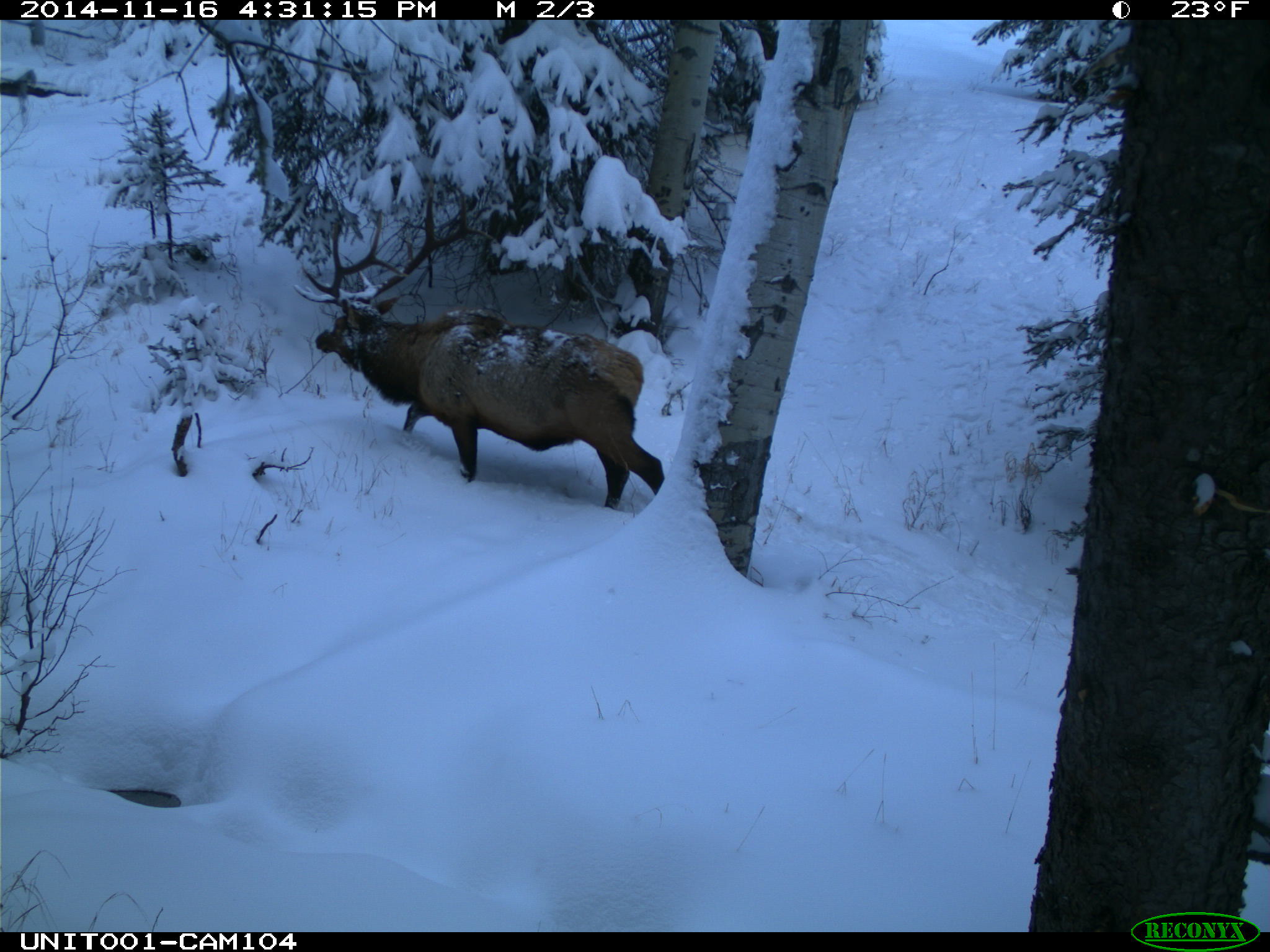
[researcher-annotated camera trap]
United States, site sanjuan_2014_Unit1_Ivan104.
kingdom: Animalia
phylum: Chordata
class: Mammalia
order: Artiodactyla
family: Cervidae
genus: Cervus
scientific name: Cervus elaphus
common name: red deer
Cervus elaphus (red deer).